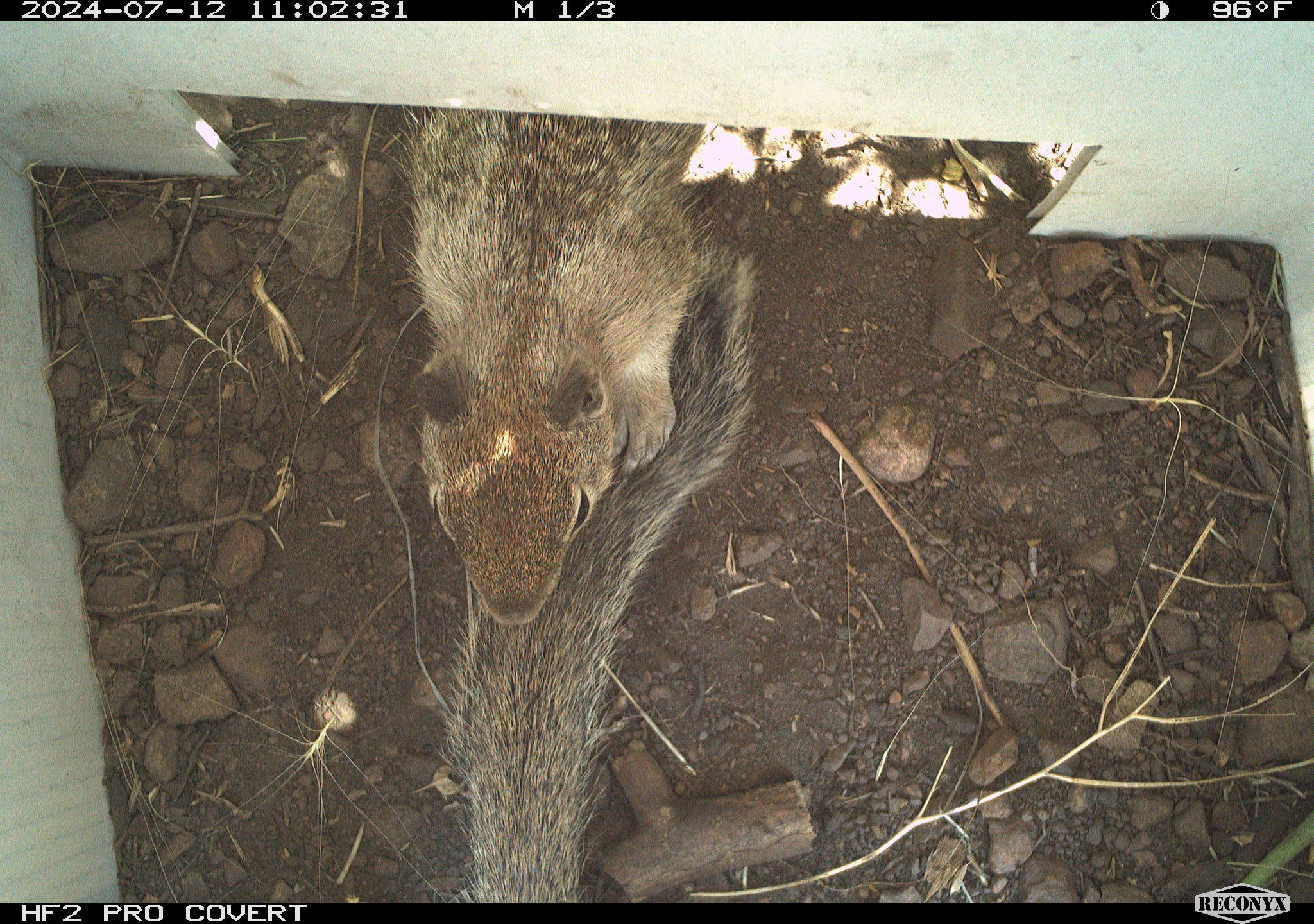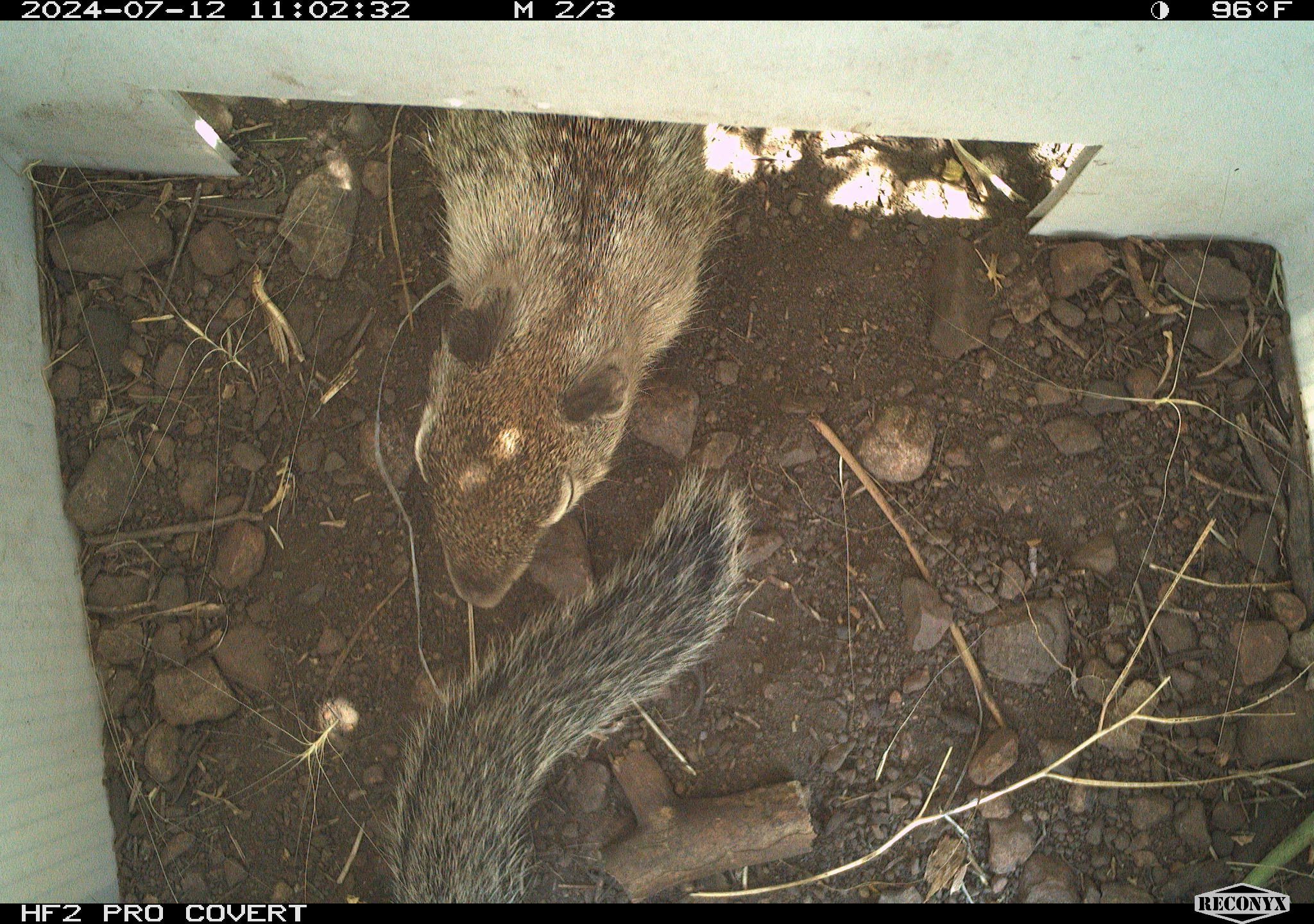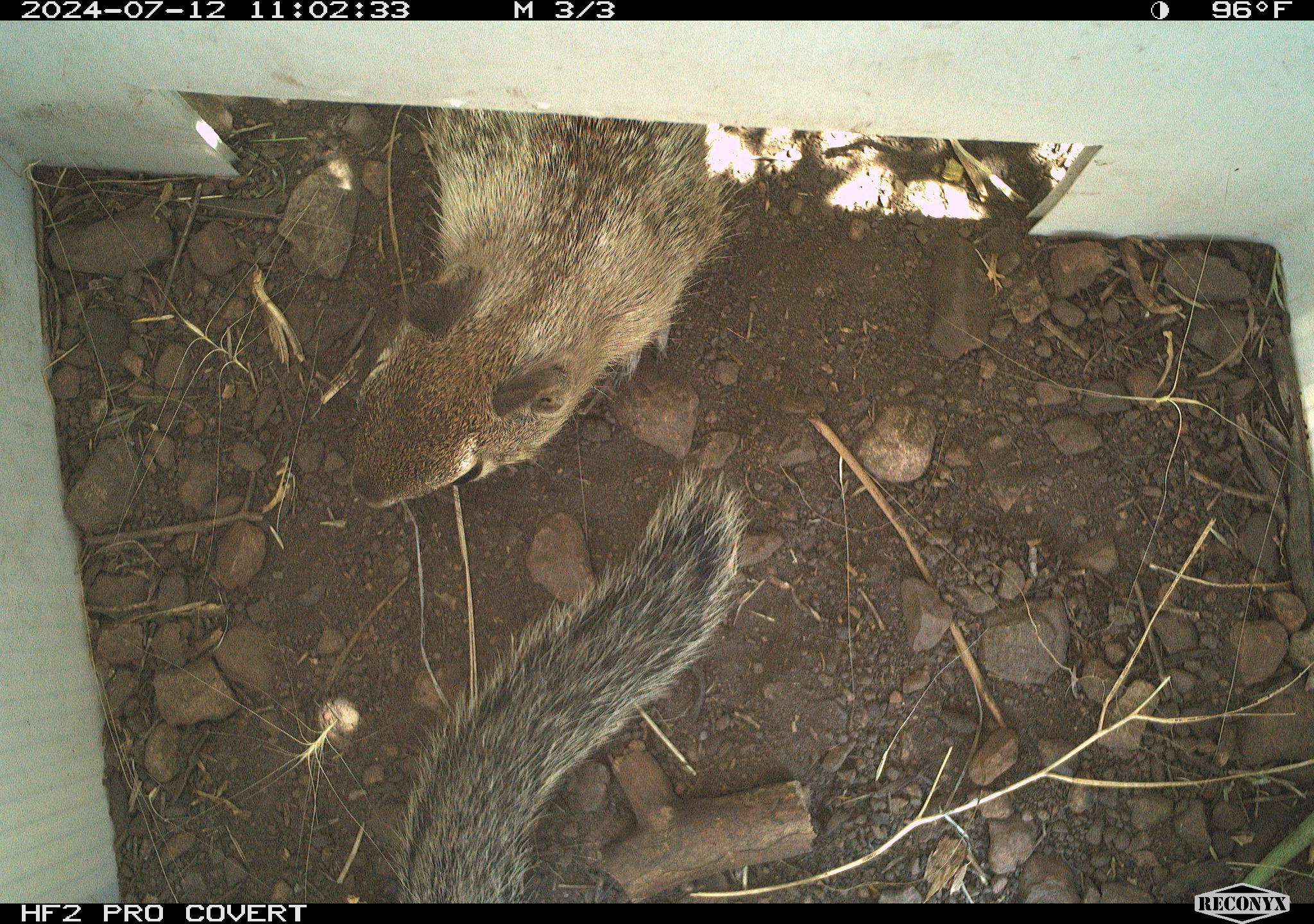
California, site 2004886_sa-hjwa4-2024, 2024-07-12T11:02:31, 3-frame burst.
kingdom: Animalia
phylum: Chordata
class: Mammalia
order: Rodentia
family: Sciuridae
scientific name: Sciuridae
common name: squirrels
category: sciuridae family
Sciuridae family (squirrels) (Sciuridae).